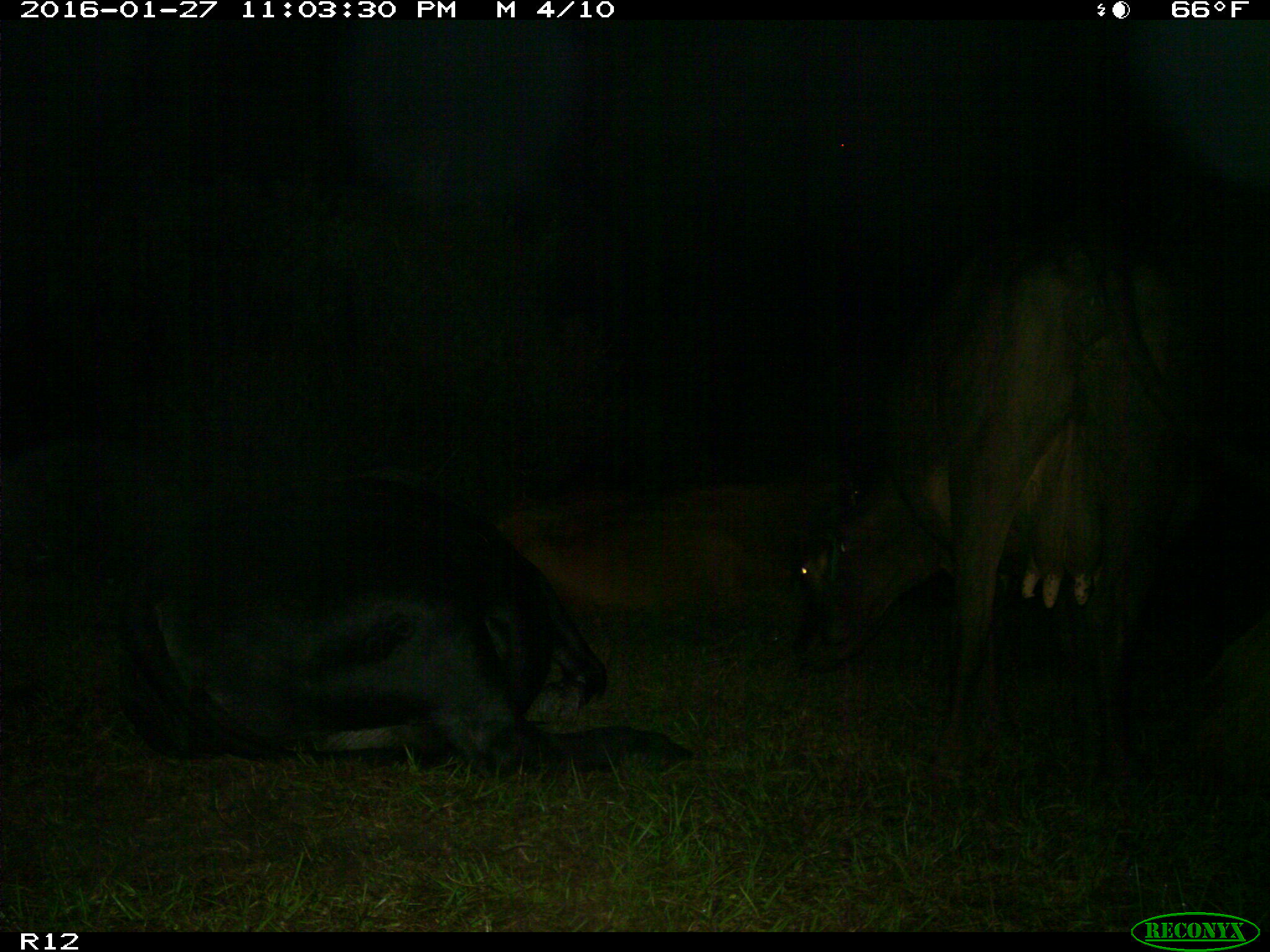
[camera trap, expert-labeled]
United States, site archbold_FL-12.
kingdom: Animalia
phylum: Chordata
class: Mammalia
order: Artiodactyla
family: Bovidae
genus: Bos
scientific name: Bos taurus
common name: domestic cow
Bos taurus (domestic cow).